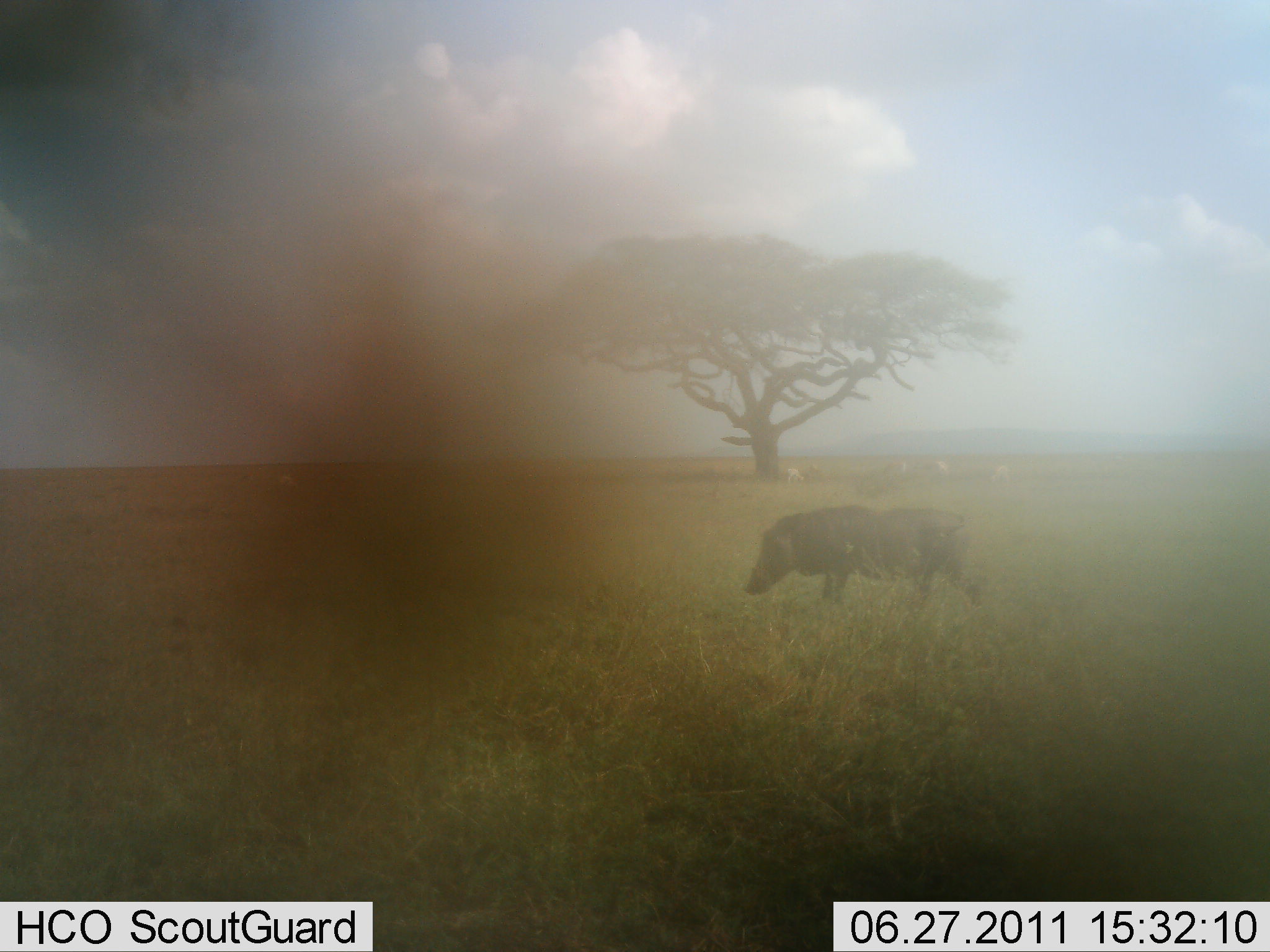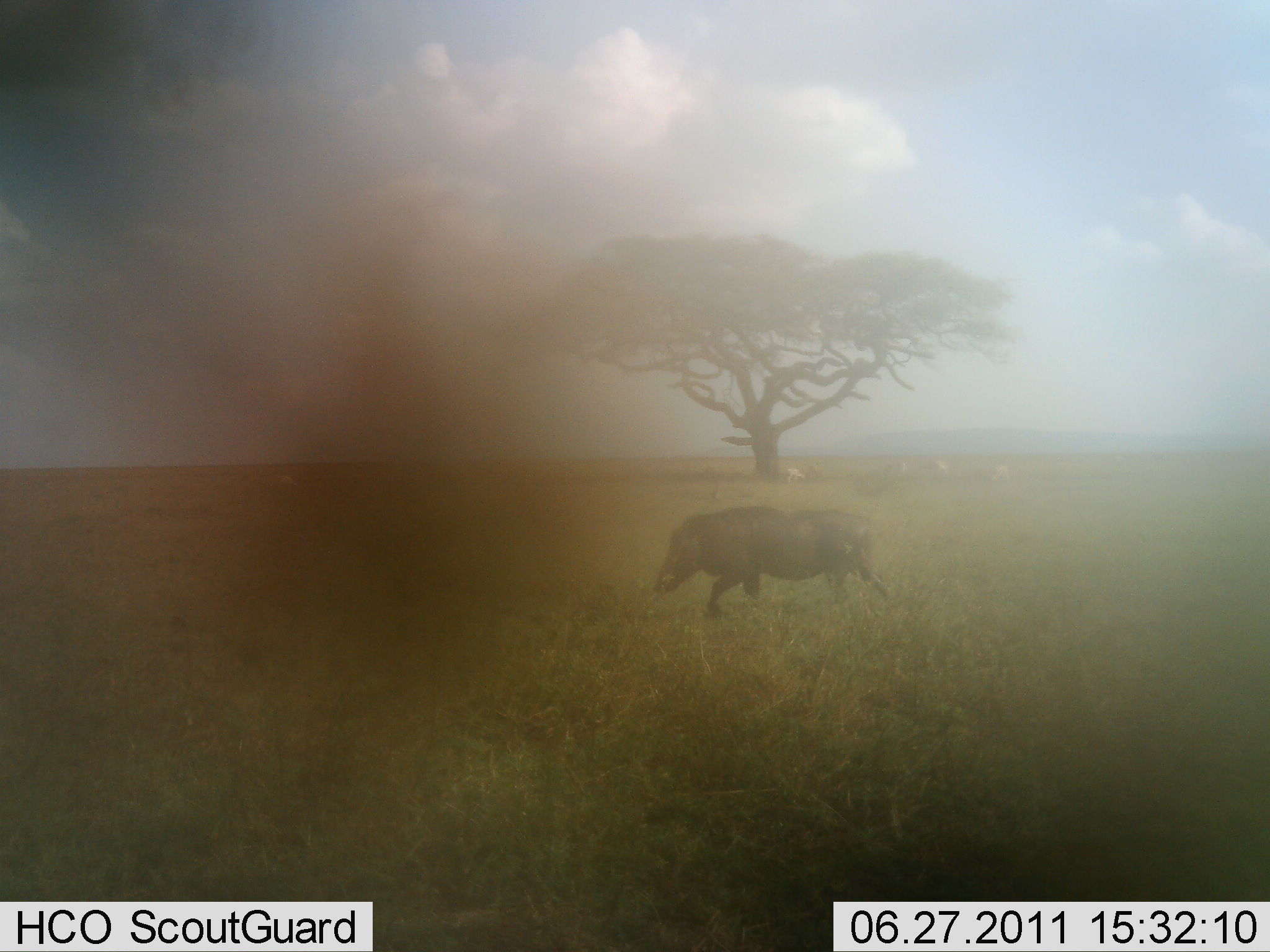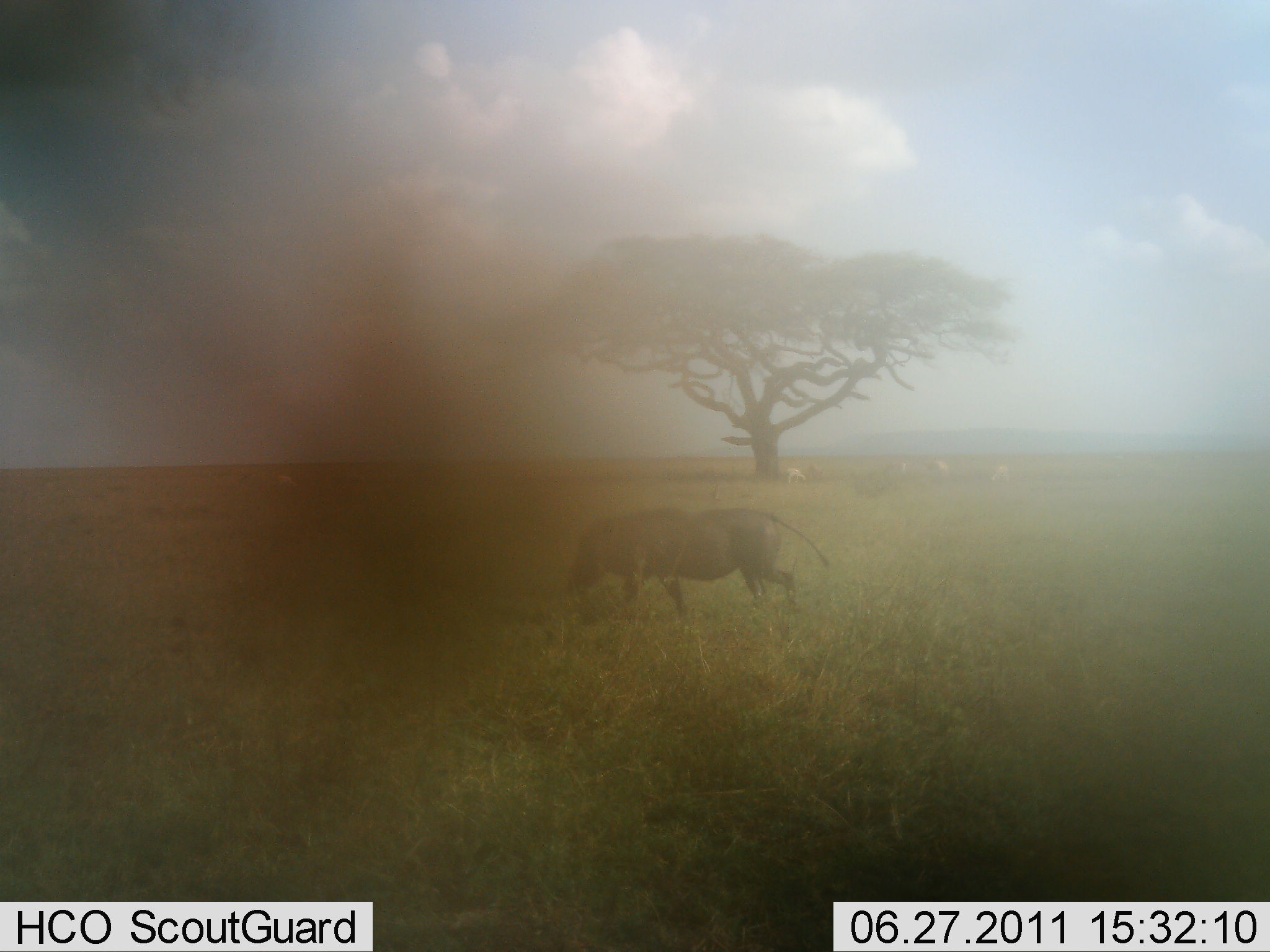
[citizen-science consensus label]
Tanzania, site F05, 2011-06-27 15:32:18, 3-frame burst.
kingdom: Animalia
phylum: Chordata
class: Mammalia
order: Artiodactyla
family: Suidae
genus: Phacochoerus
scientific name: Phacochoerus africanus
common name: warthog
Warthog (Phacochoerus africanus), count 1. Behavior (volunteer vote fractions): standing 0%, resting 0%, moving 100%, interacting 0%. Young present (vote fraction): 0%. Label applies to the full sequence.